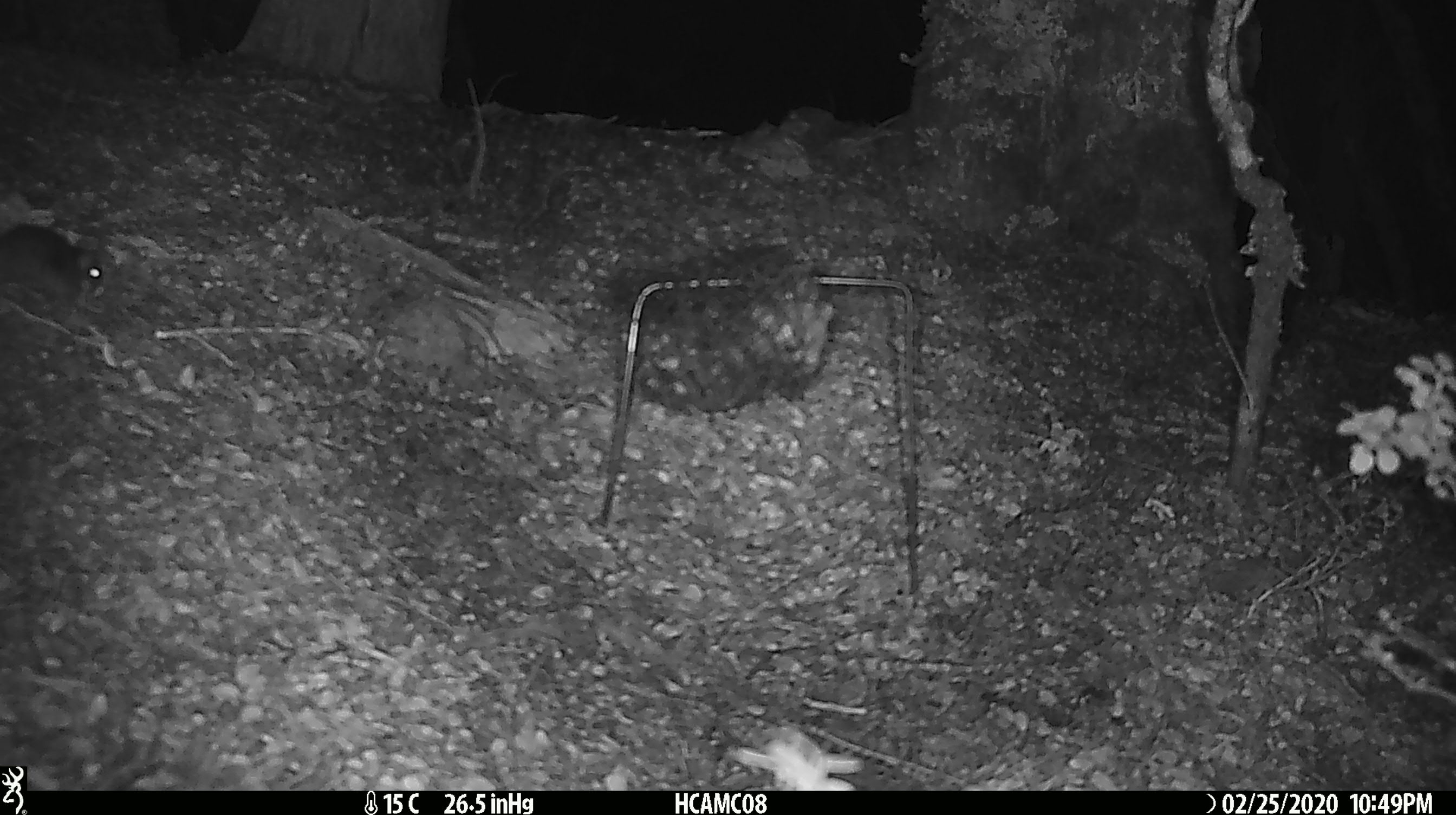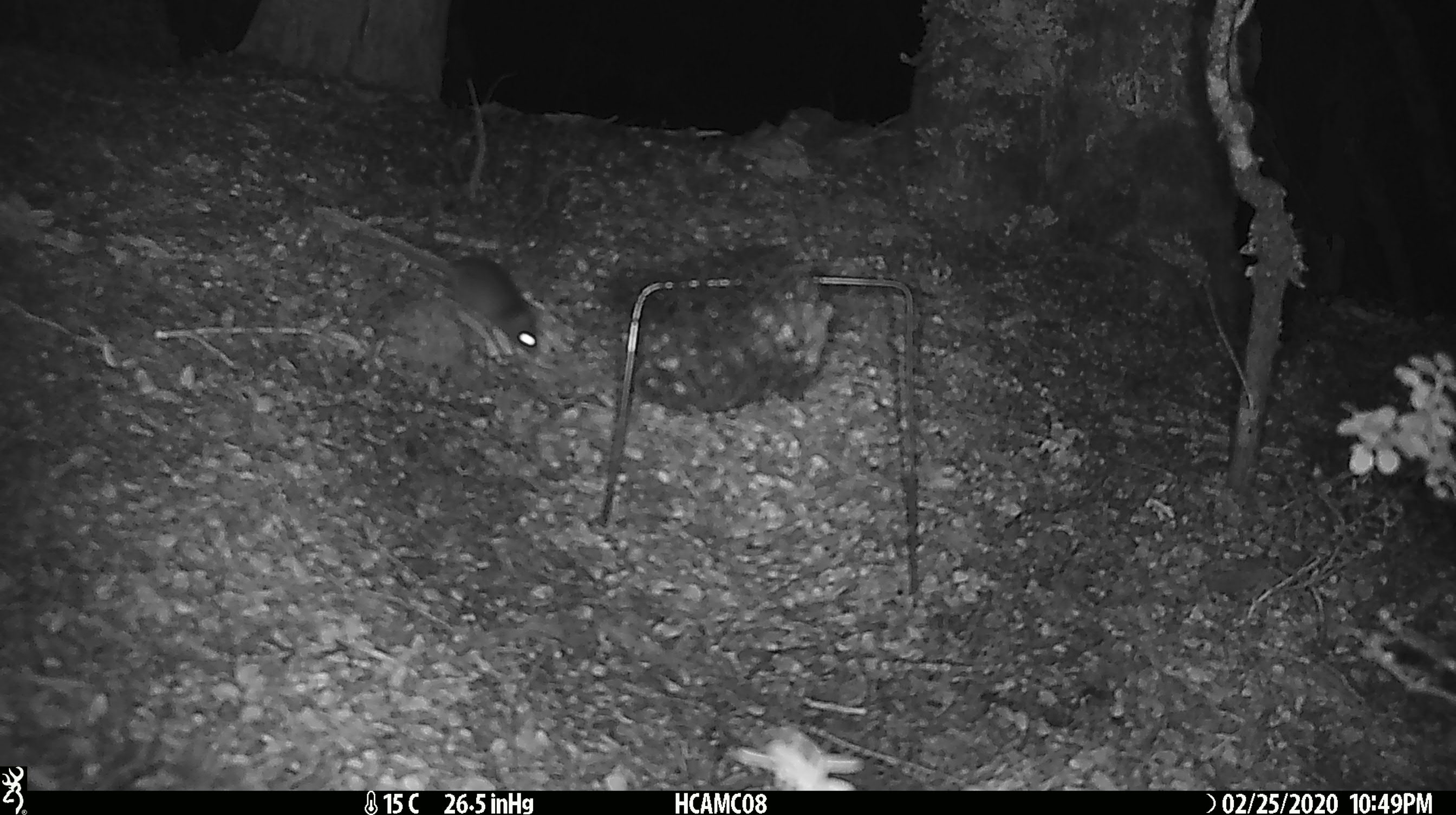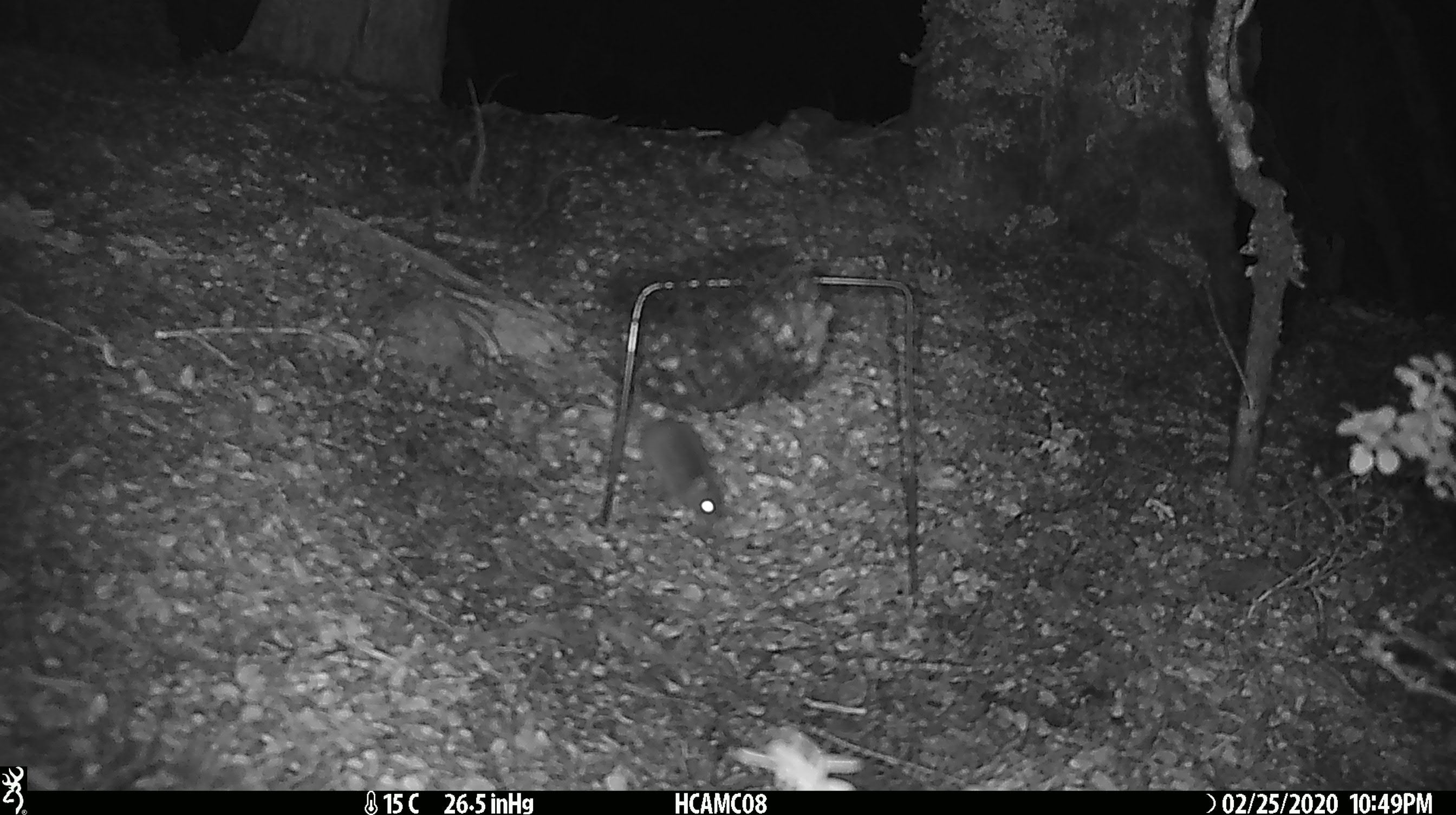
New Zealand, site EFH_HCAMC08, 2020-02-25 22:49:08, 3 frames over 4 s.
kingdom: Animalia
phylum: Chordata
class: Mammalia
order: Rodentia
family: Muridae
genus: Mus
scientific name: Mus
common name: mouse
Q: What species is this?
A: Mouse (Mus).